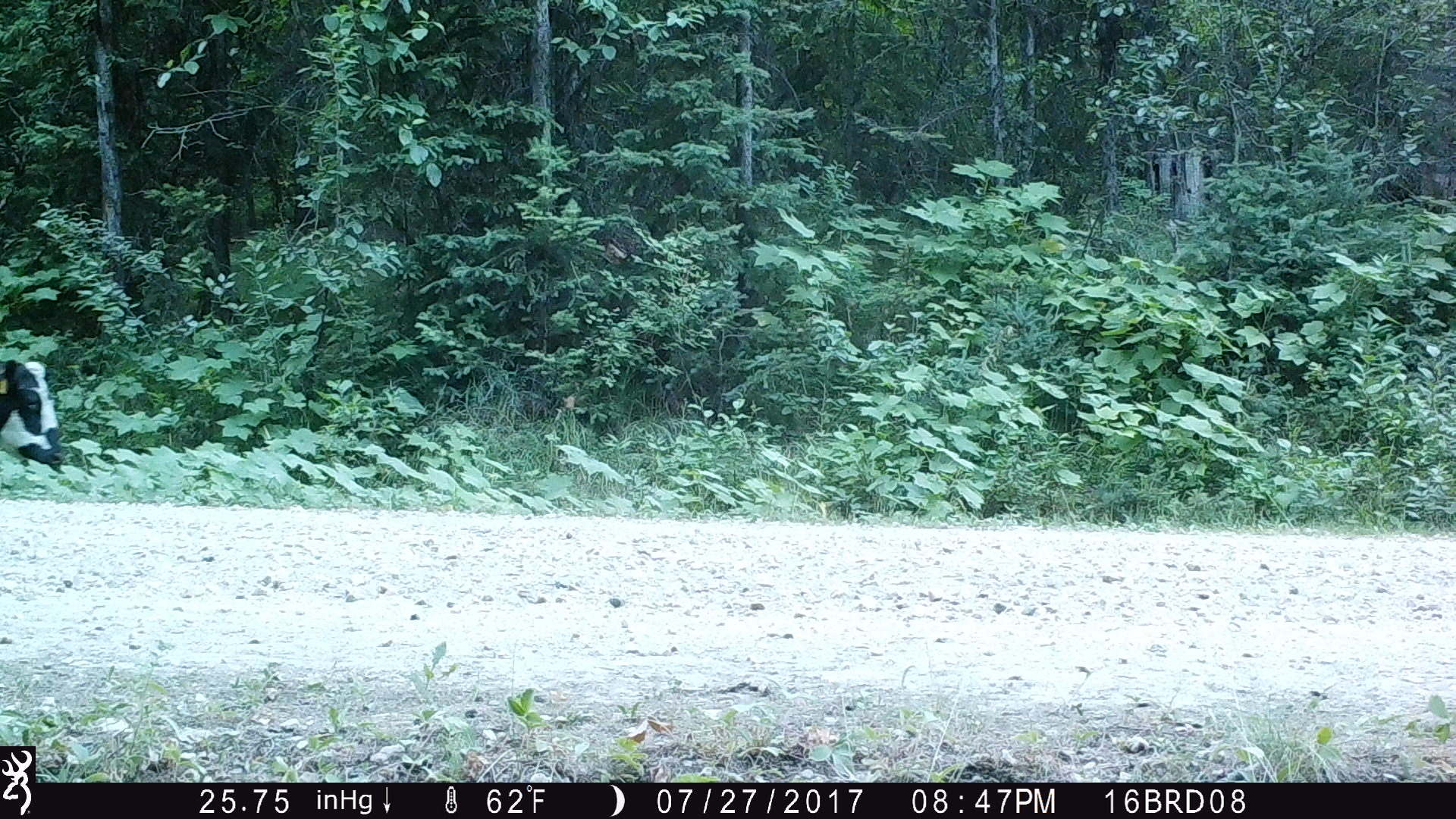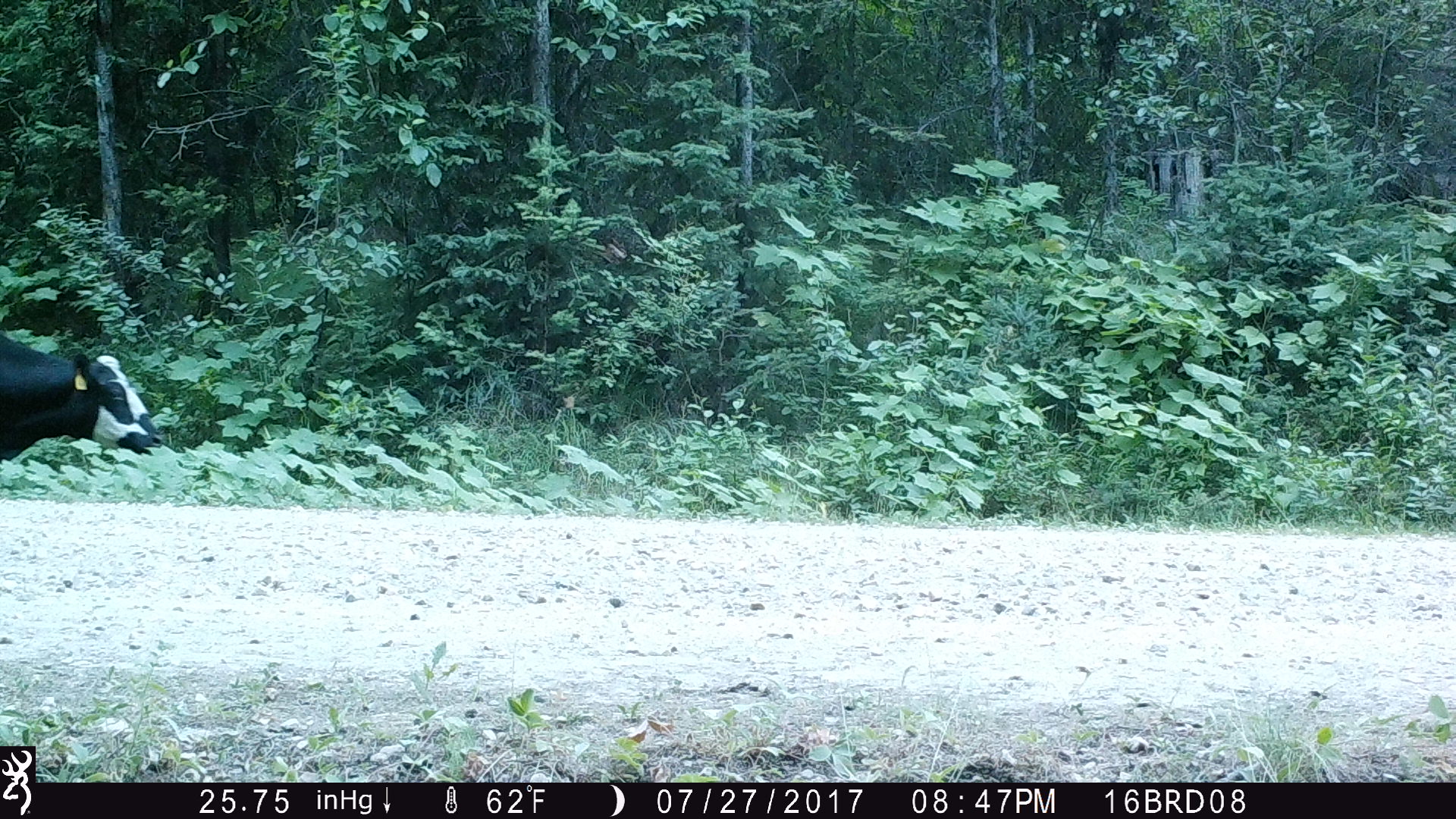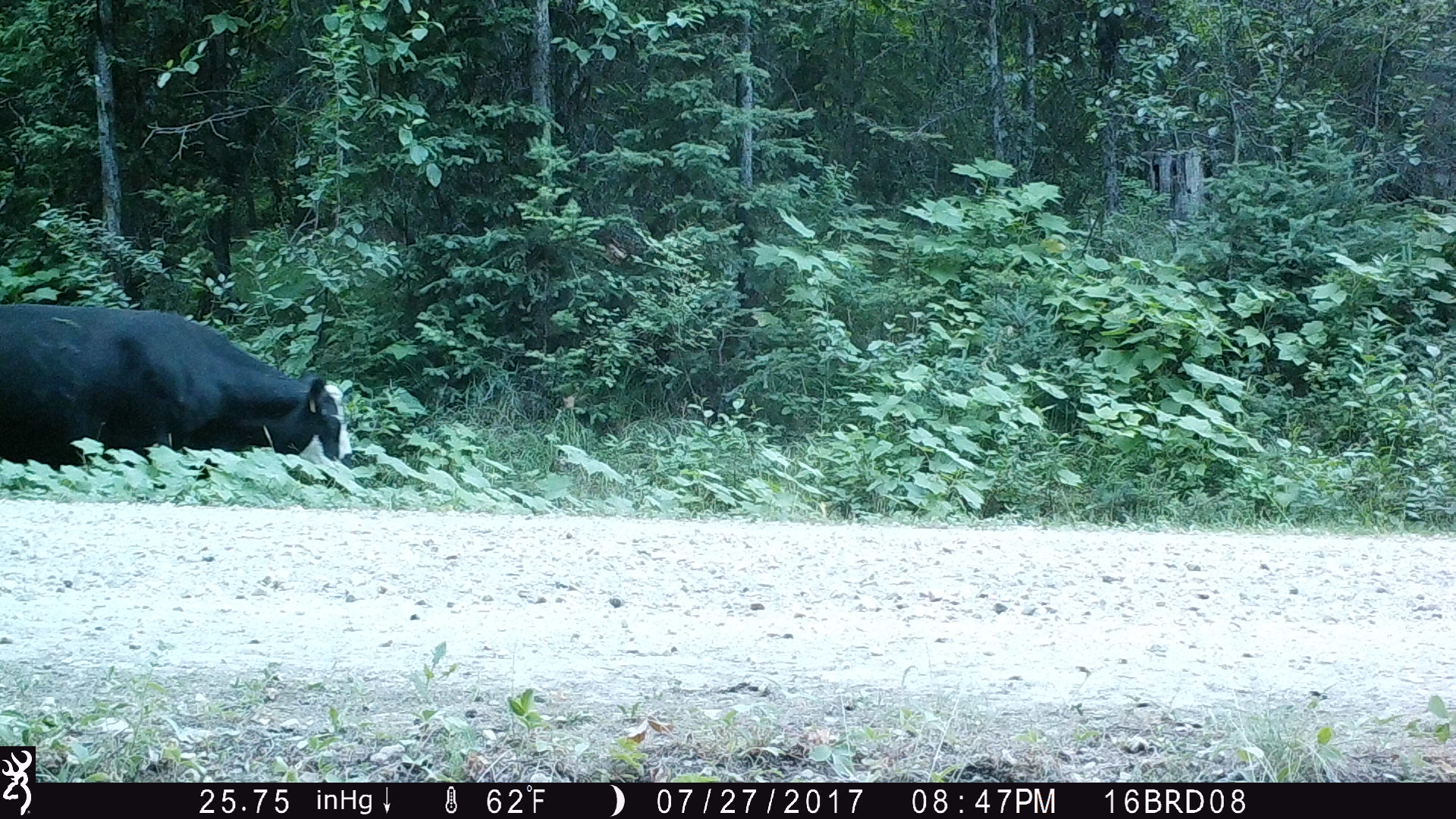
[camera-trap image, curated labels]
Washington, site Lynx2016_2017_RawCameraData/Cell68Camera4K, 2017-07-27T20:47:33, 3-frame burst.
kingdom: Animalia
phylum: Chordata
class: Mammalia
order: Artiodactyla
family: Bovidae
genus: Bos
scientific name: Bos taurus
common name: domestic cattle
Domestic cattle (Bos taurus). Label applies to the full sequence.